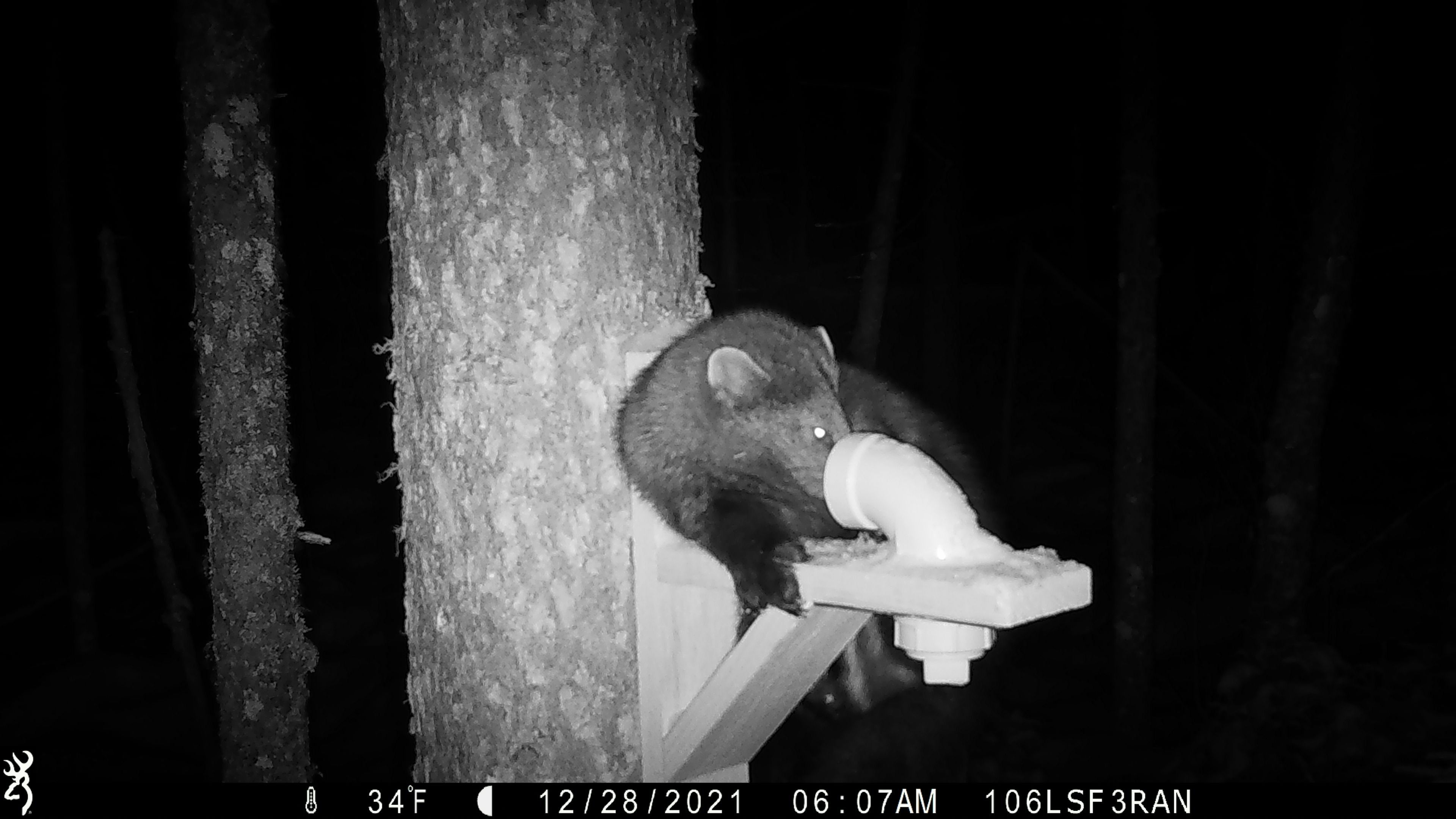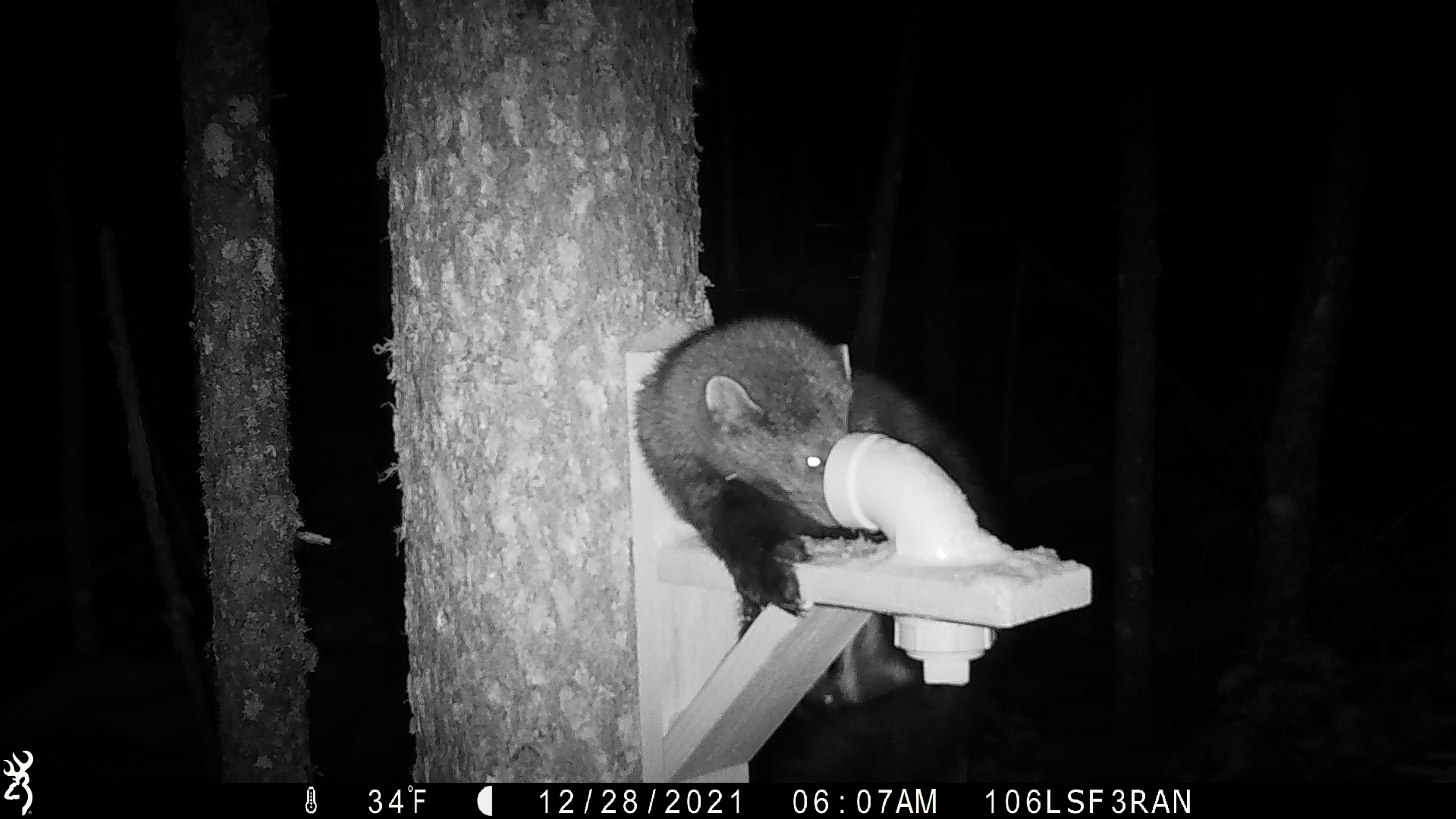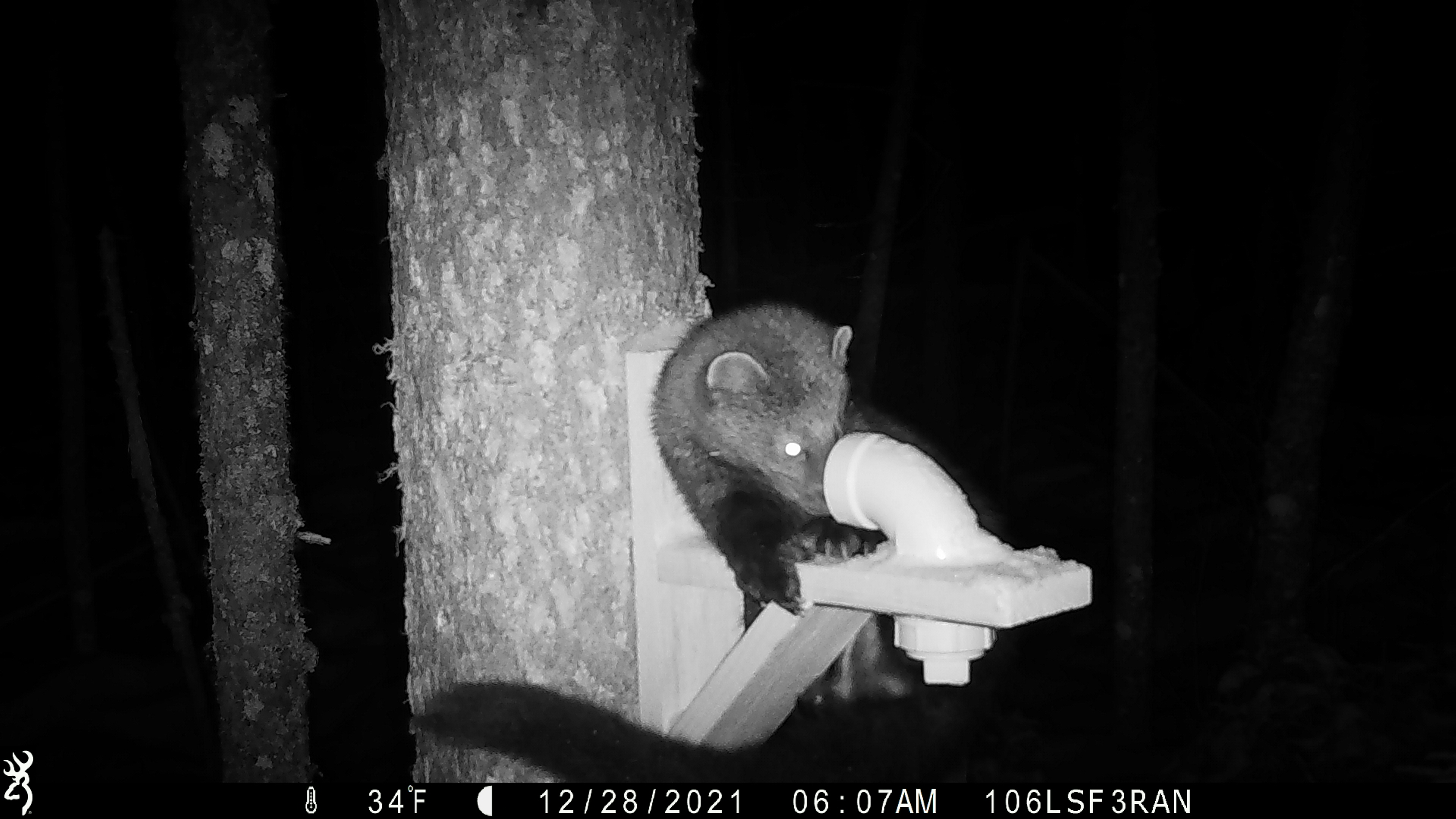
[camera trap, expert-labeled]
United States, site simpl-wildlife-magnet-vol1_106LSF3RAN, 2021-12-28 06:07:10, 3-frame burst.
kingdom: Animalia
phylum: Chordata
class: Mammalia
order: Carnivora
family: Mustelidae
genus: Pekania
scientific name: Pekania pennanti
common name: fisher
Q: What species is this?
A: Fisher (Pekania pennanti).